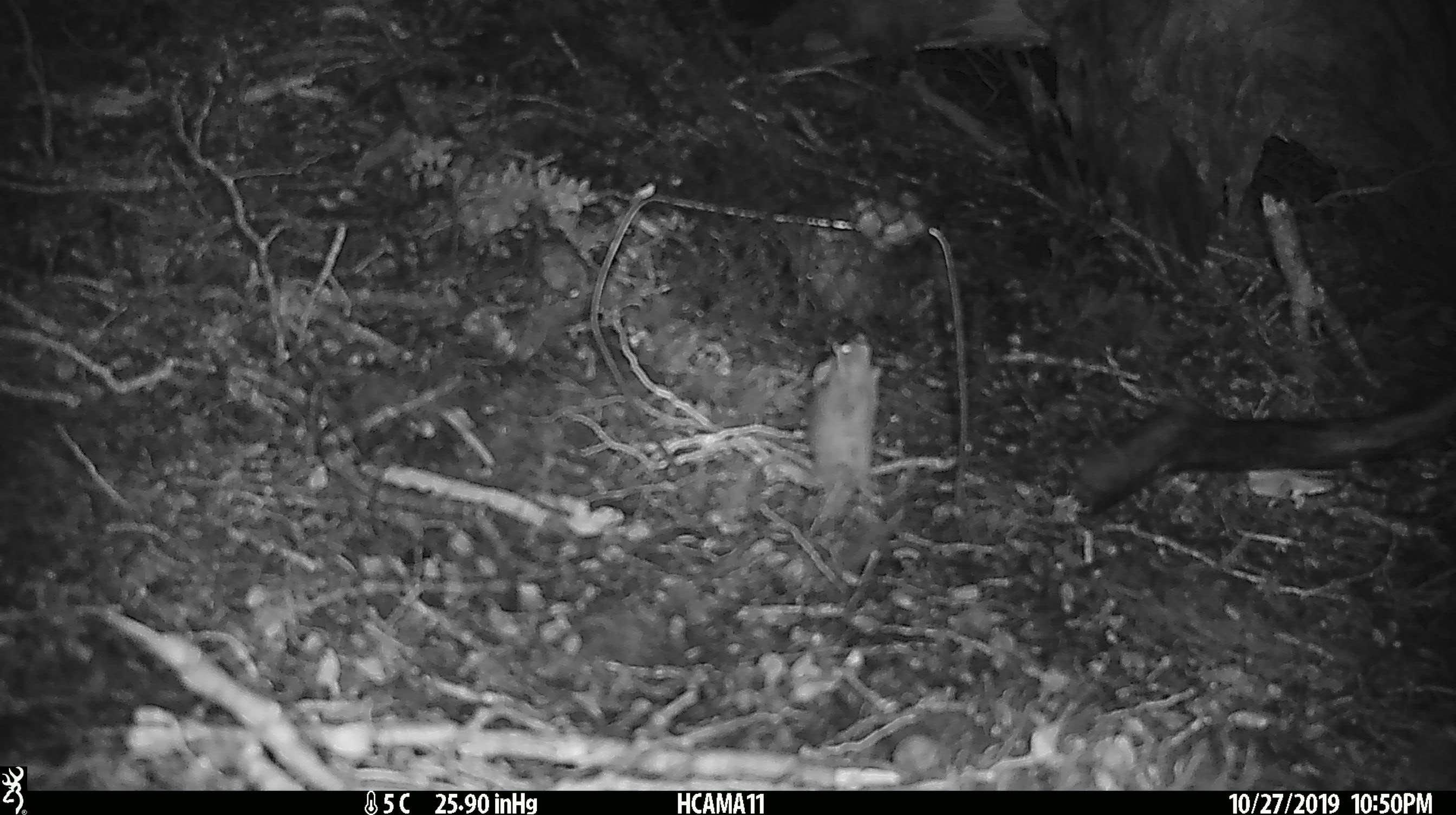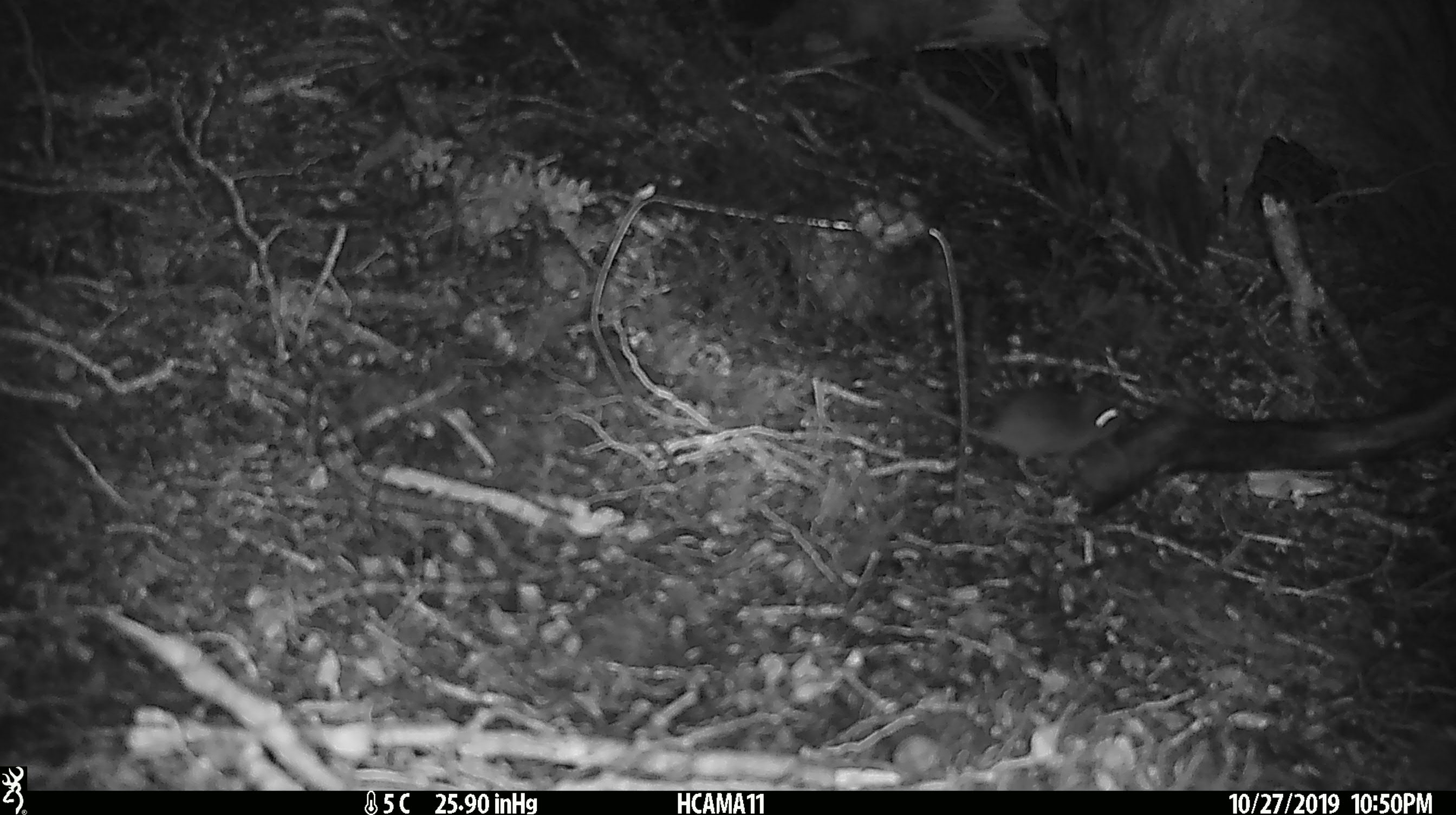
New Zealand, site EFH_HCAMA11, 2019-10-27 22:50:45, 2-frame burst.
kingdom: Animalia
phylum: Chordata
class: Mammalia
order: Rodentia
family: Muridae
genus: Mus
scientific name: Mus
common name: mouse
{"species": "mouse (Mus)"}